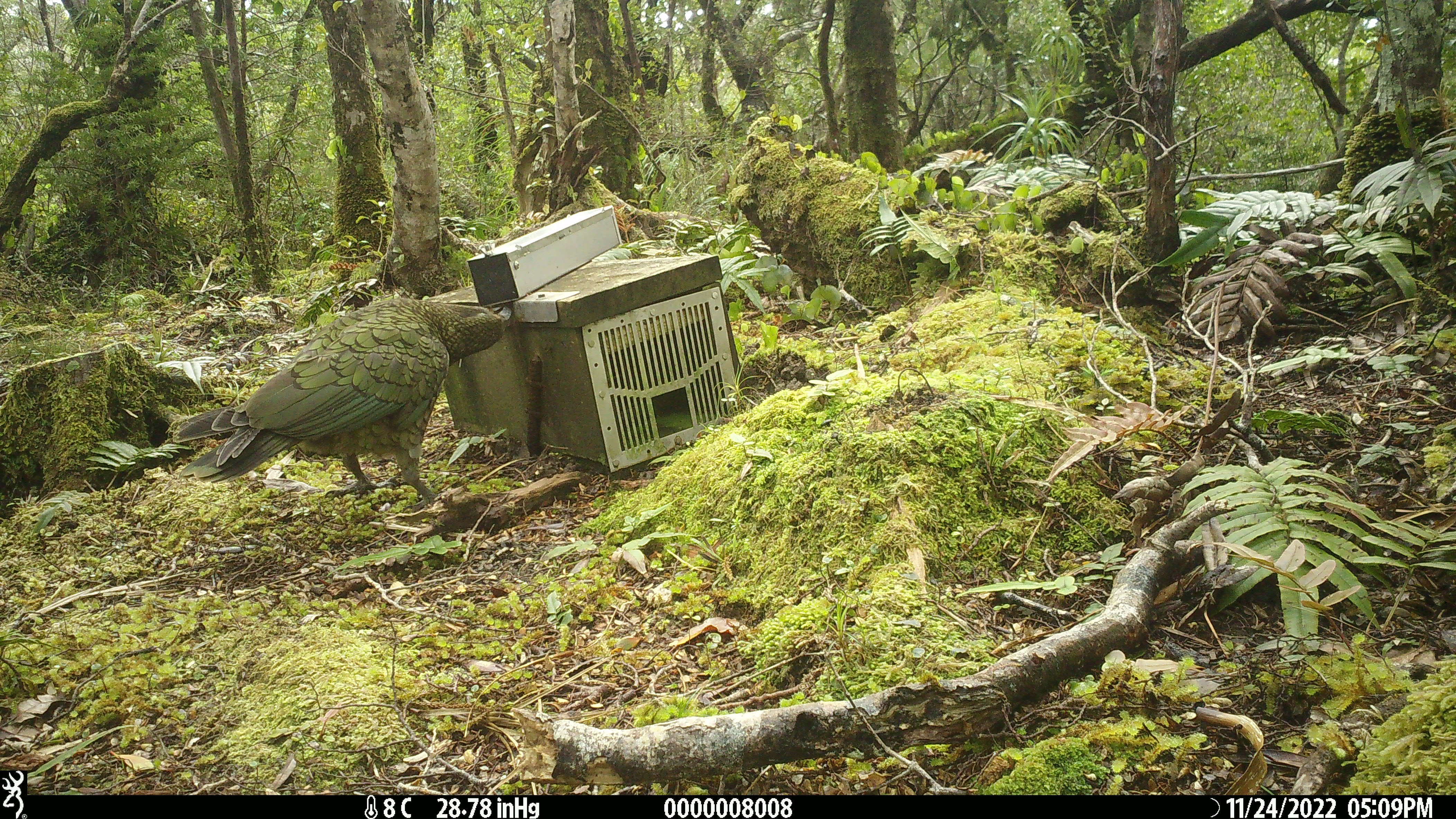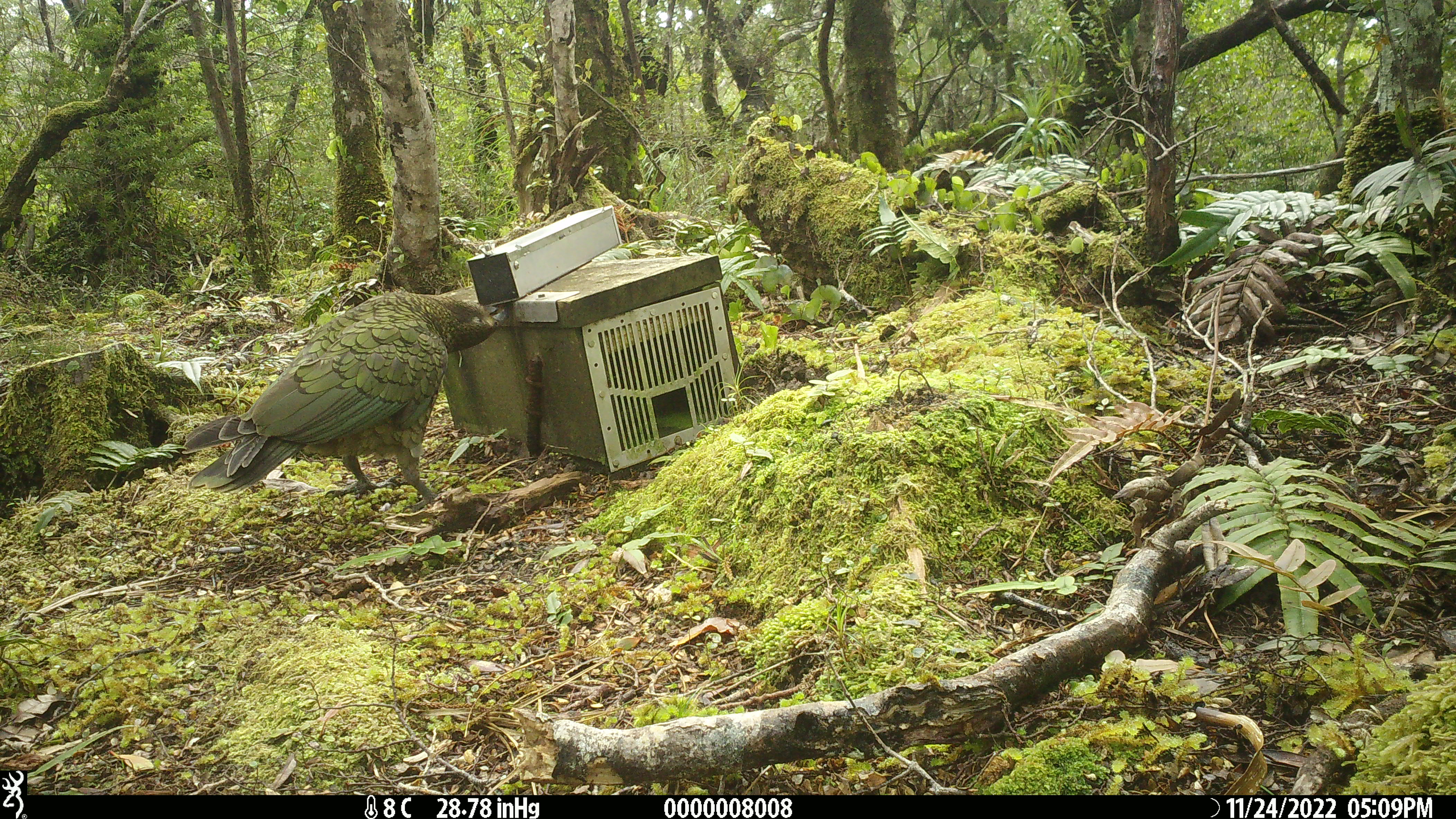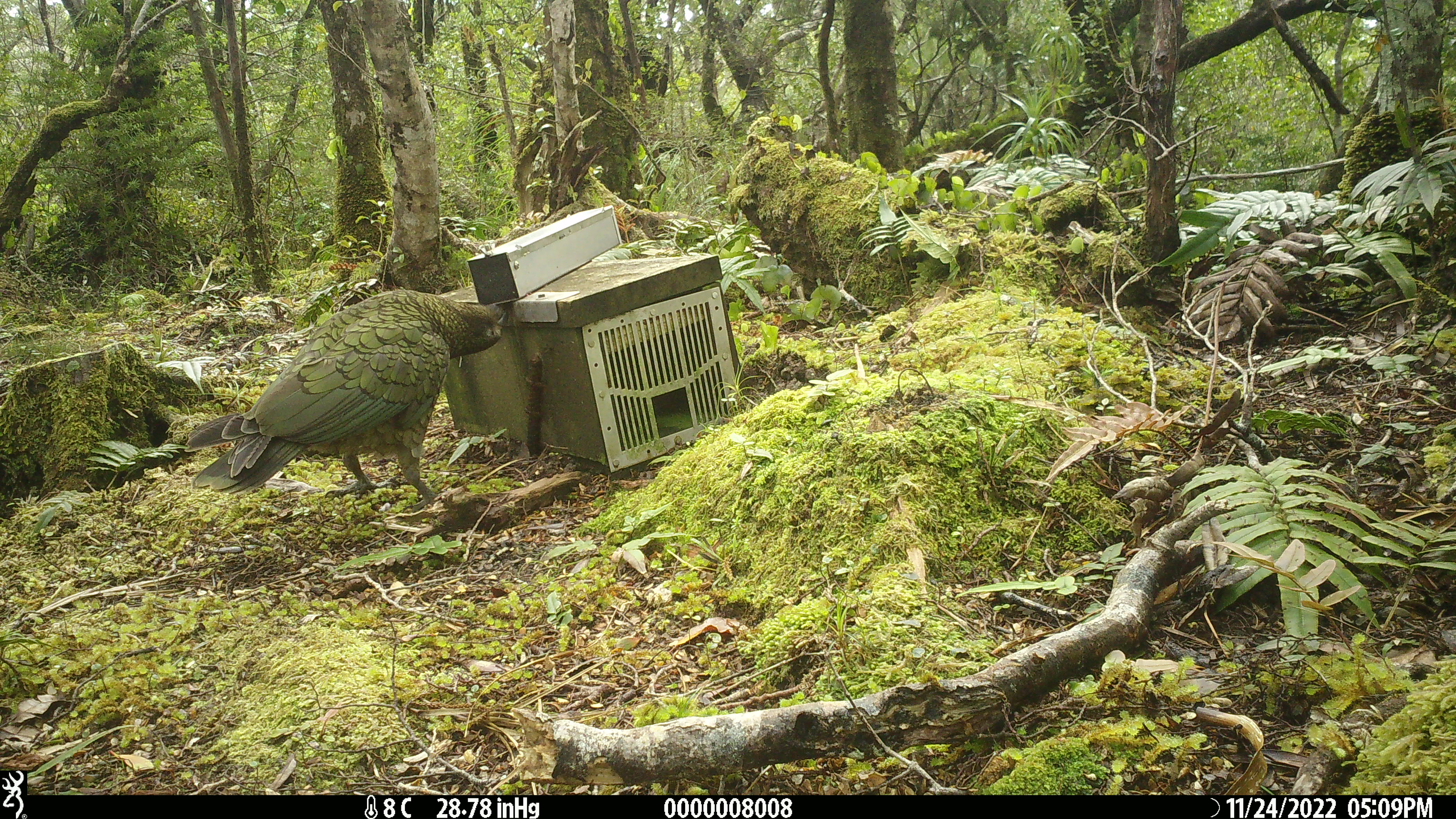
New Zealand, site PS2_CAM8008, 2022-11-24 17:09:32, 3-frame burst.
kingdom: Animalia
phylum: Chordata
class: Aves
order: Psittaciformes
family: Strigopidae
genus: Nestor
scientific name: Nestor notabilis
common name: kea